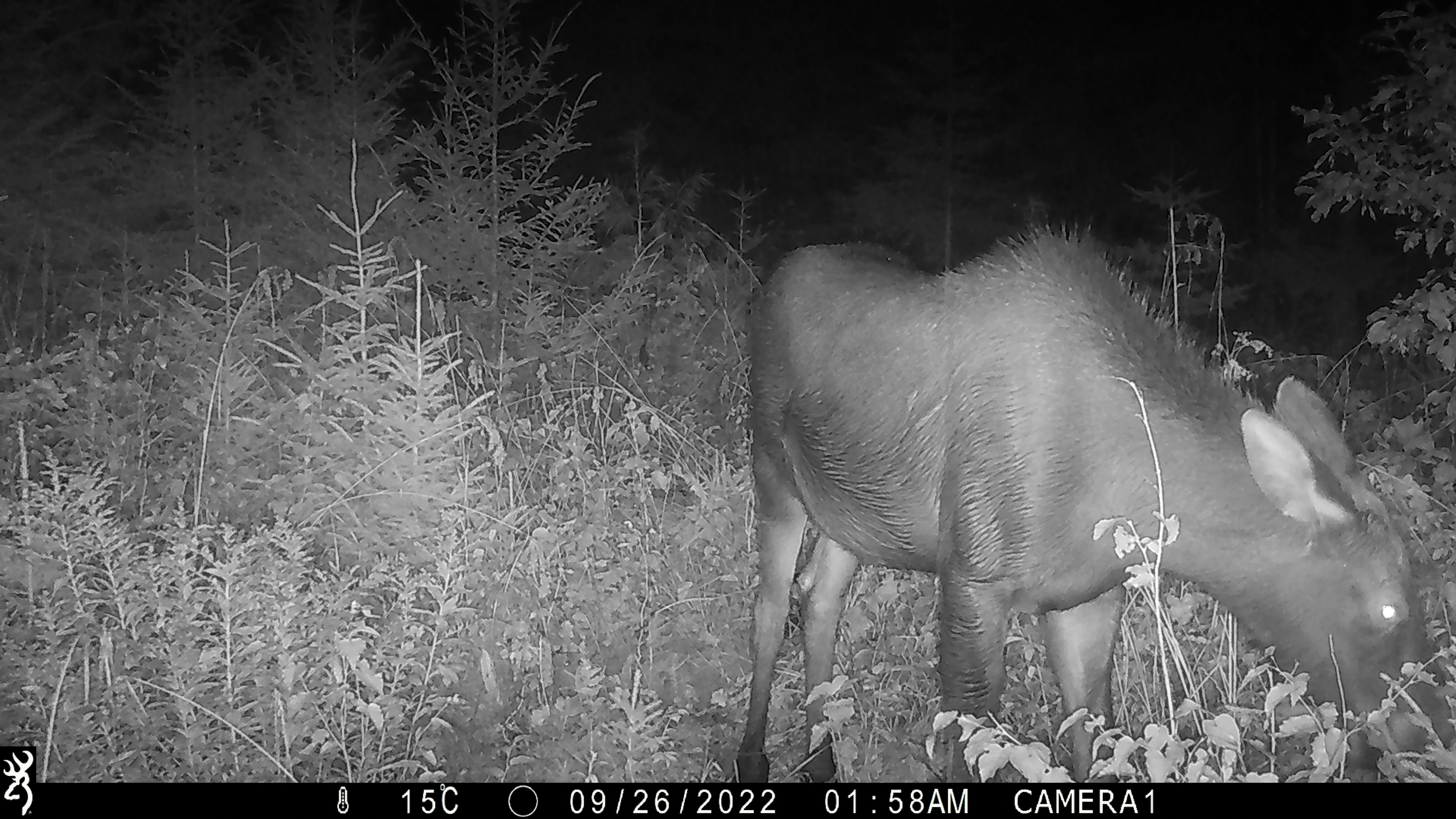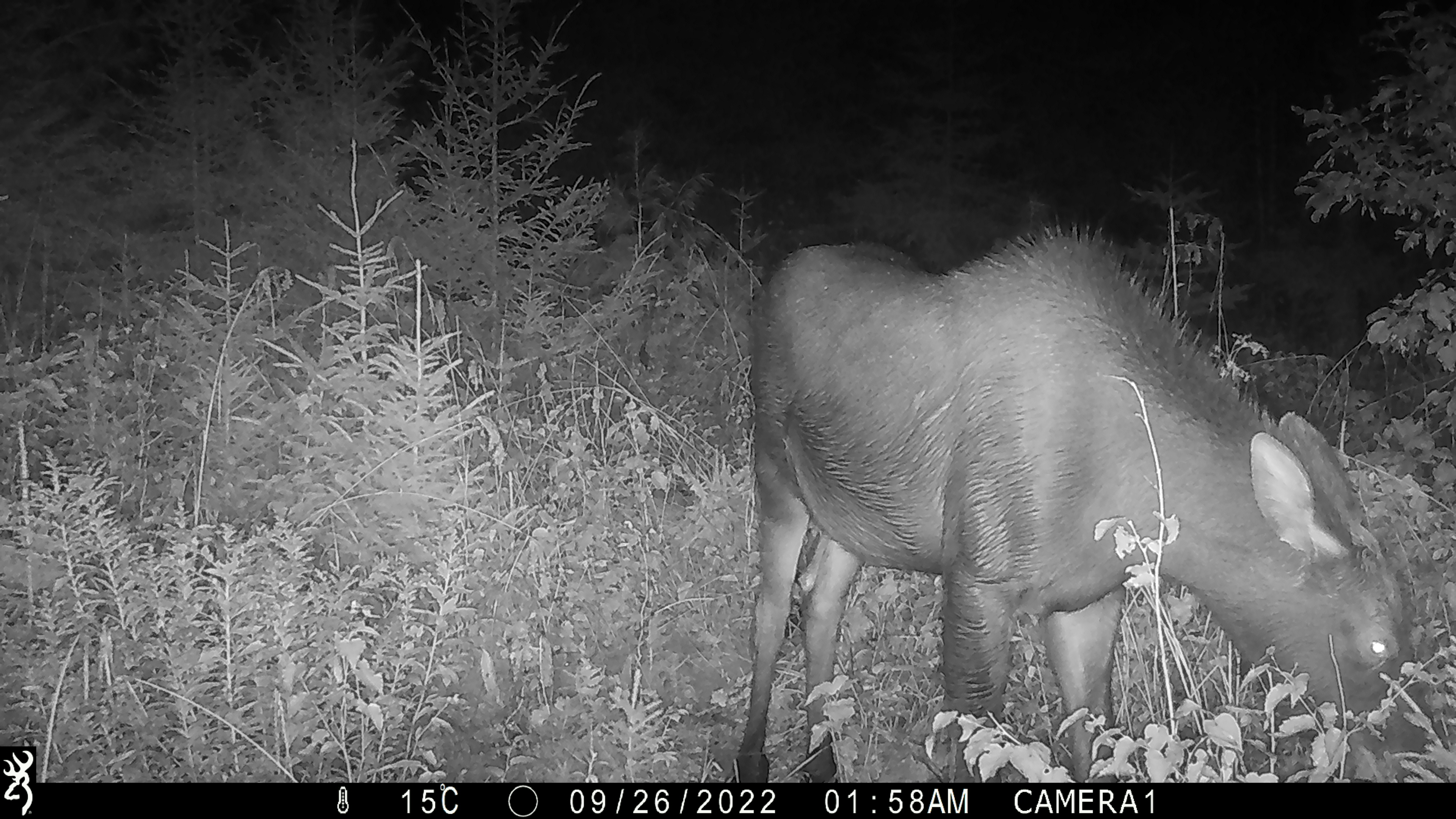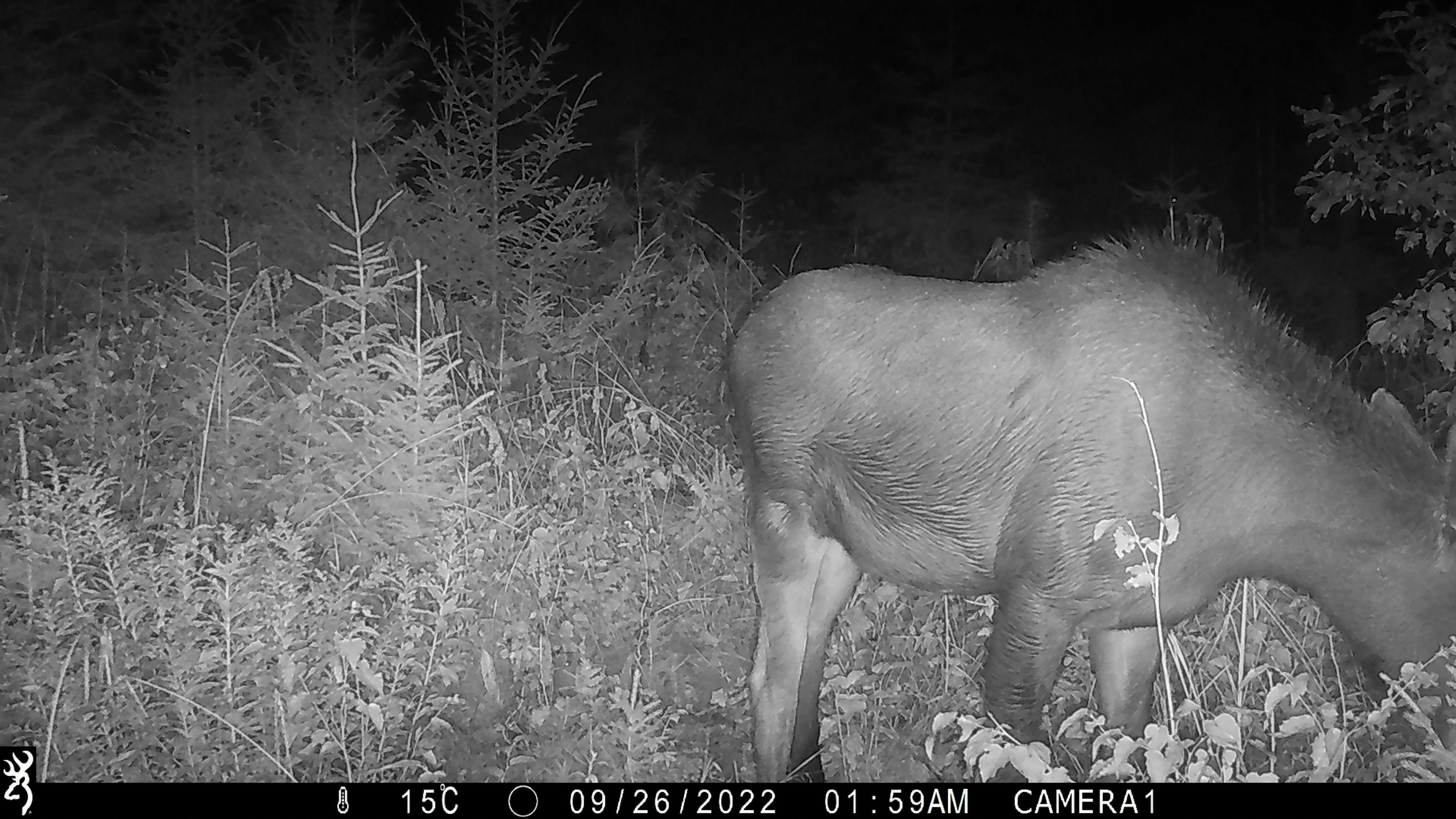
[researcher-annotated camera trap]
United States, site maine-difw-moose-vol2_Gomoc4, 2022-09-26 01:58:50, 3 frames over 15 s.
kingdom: Animalia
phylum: Chordata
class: Mammalia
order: Artiodactyla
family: Cervidae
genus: Alces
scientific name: Alces alces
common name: moose